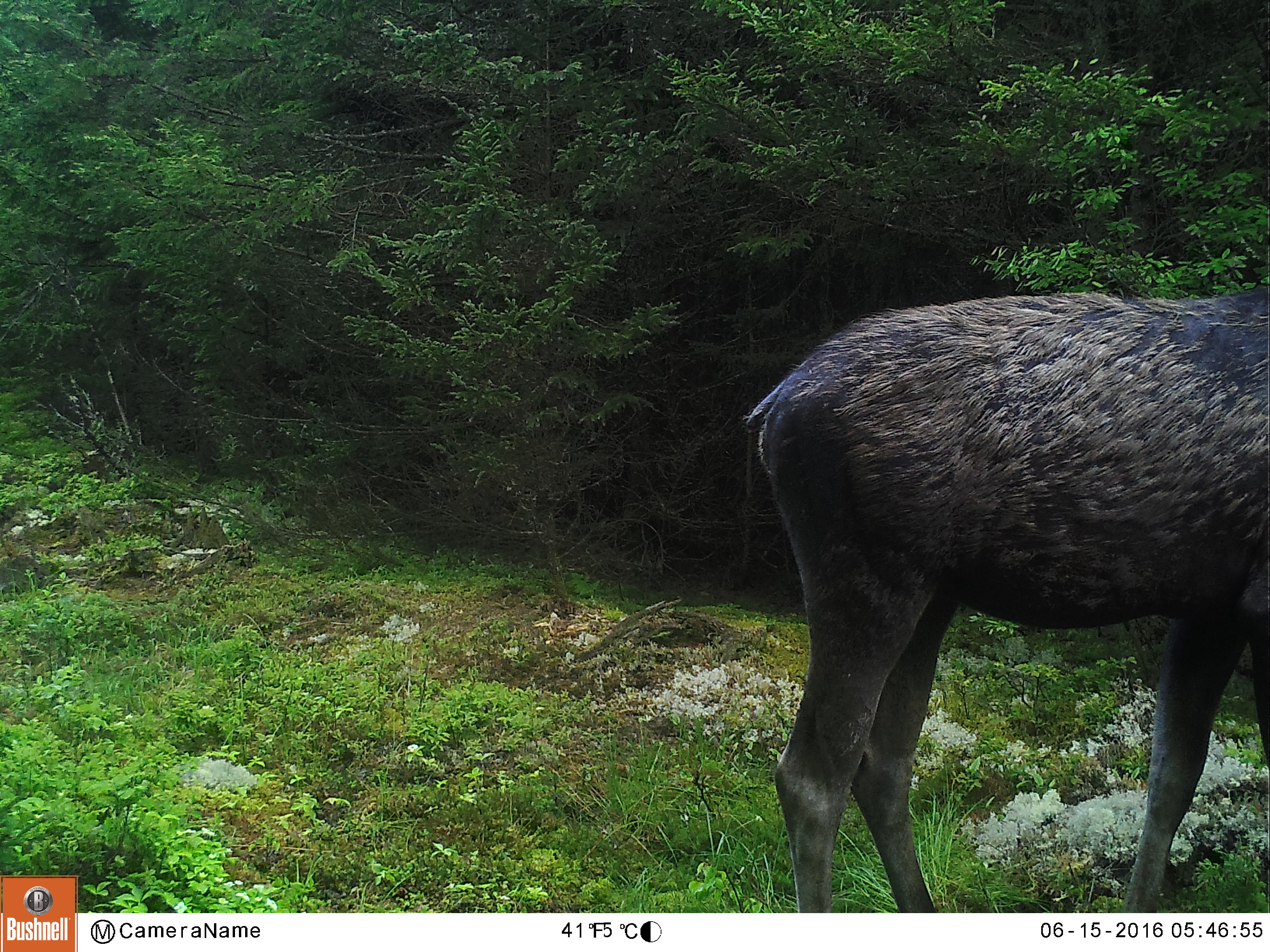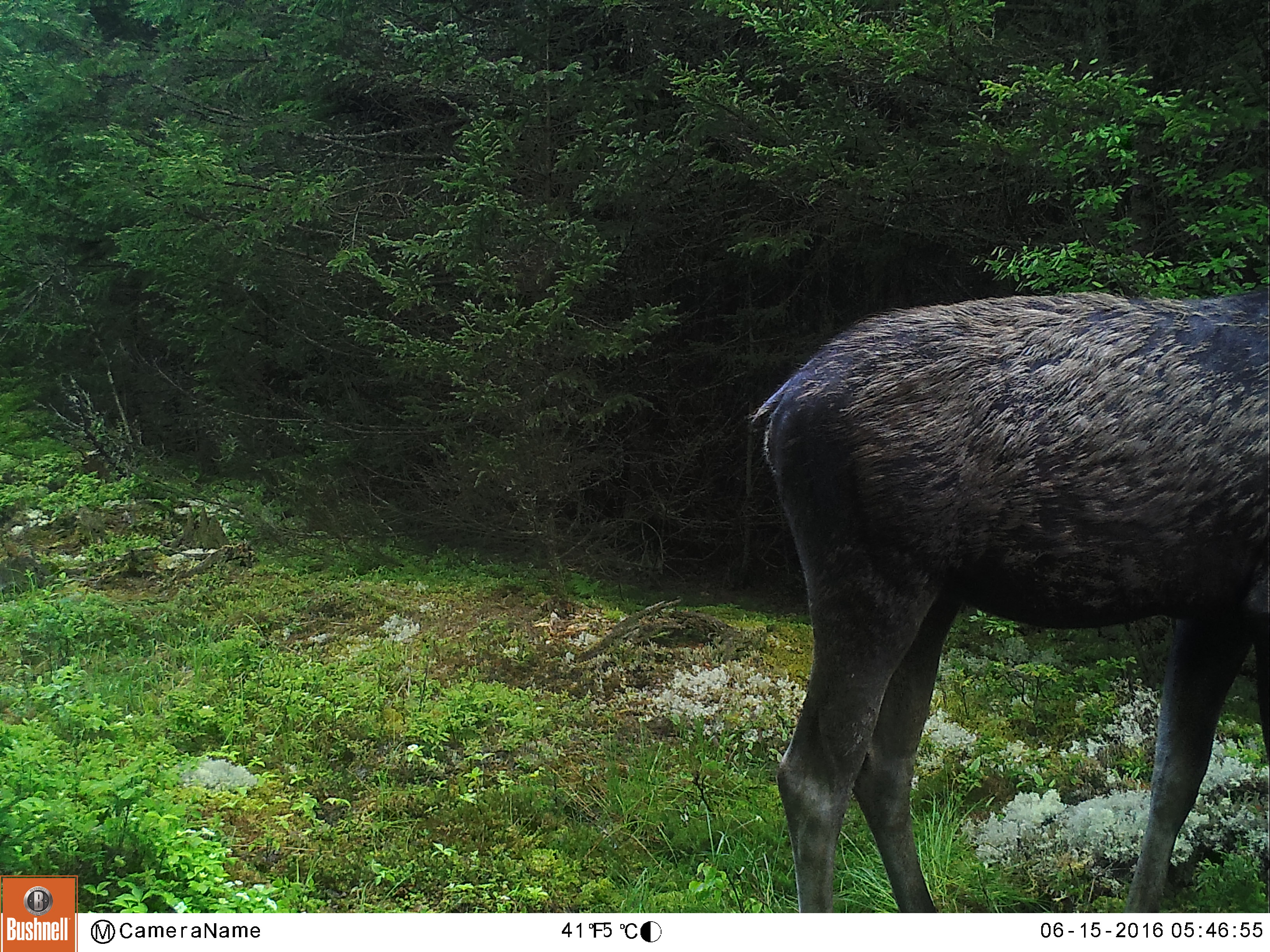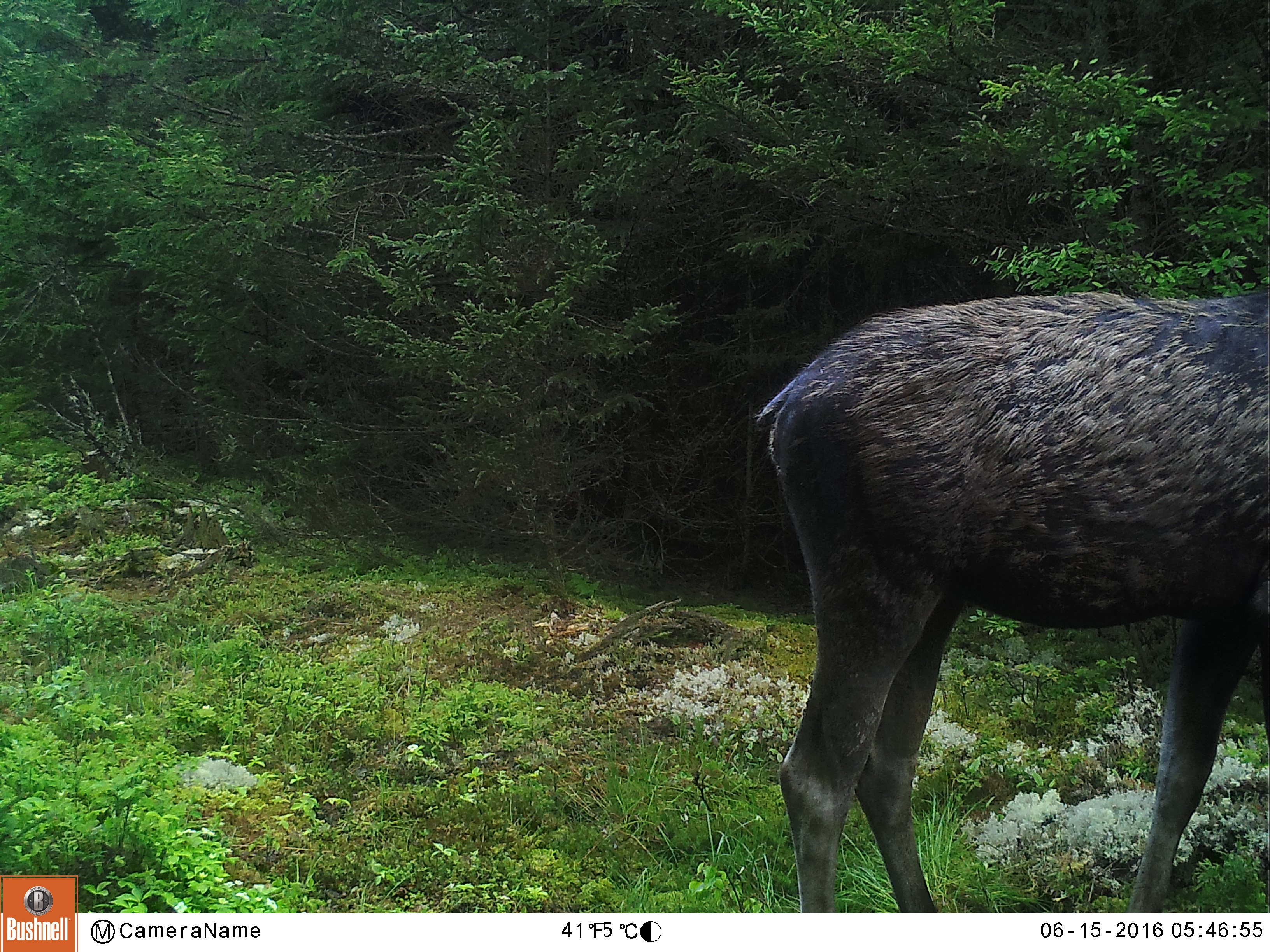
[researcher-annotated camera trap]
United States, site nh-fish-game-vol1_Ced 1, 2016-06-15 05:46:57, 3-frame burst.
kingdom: Animalia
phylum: Chordata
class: Mammalia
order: Artiodactyla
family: Cervidae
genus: Alces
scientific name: Alces alces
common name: moose